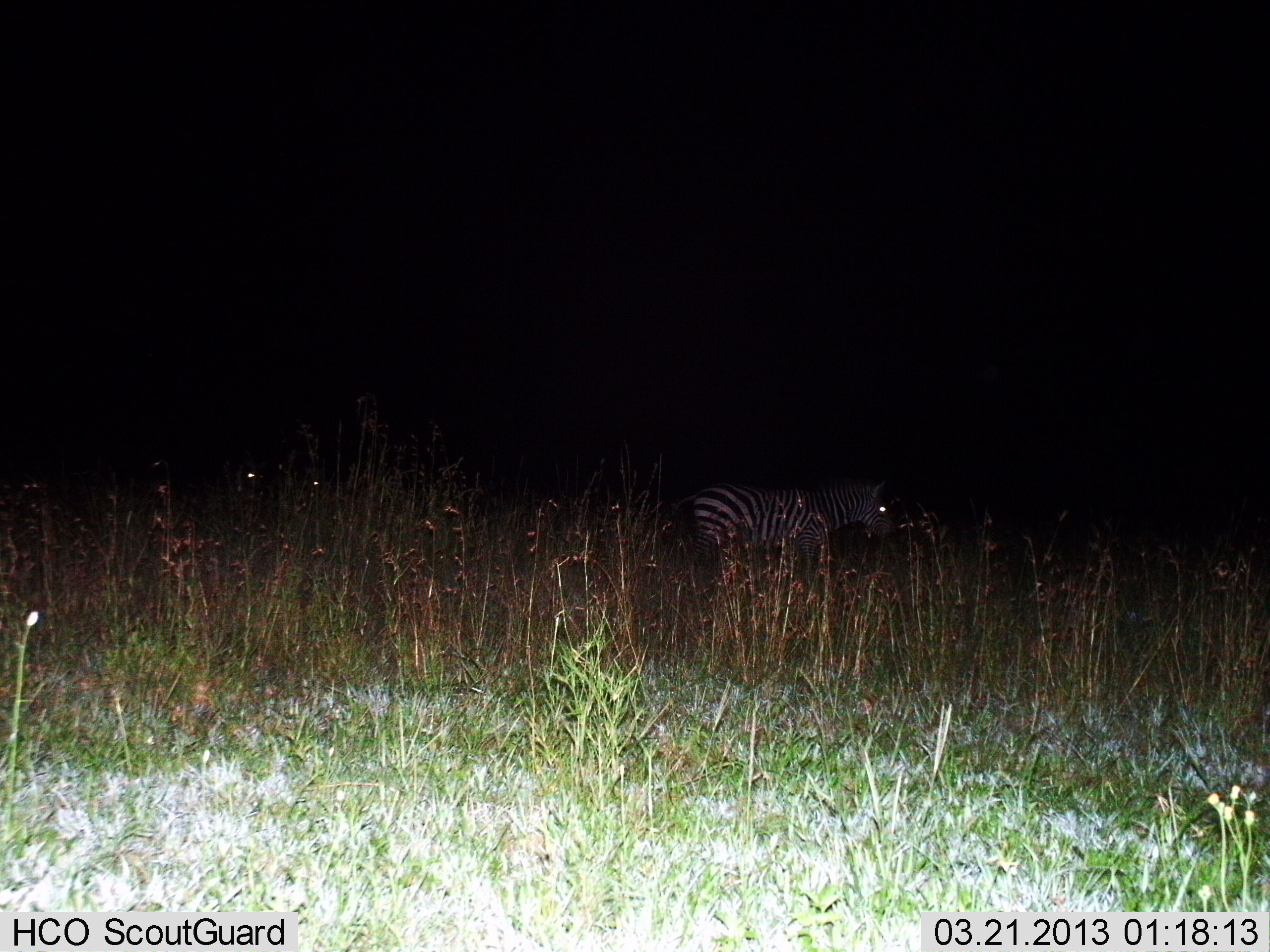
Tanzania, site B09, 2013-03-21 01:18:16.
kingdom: Animalia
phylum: Chordata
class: Mammalia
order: Perissodactyla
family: Equidae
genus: Equus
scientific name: Equus quagga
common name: plains zebra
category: zebra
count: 1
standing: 65%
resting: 0%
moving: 29%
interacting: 0%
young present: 0%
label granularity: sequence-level